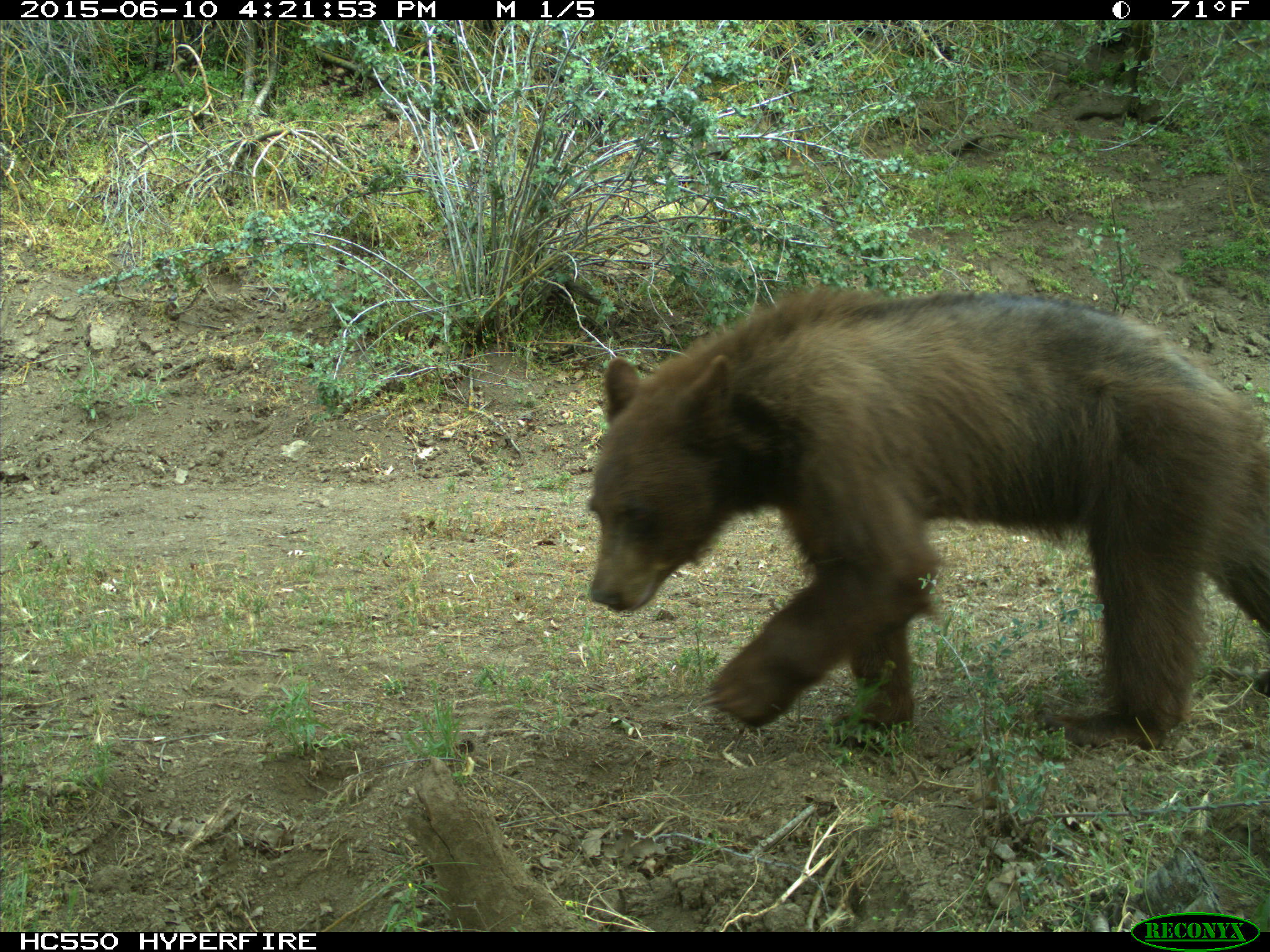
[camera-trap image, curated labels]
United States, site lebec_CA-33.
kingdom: Animalia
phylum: Chordata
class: Mammalia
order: Carnivora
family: Ursidae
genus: Ursus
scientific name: Ursus americanus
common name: american black bear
Ursus americanus (american black bear).